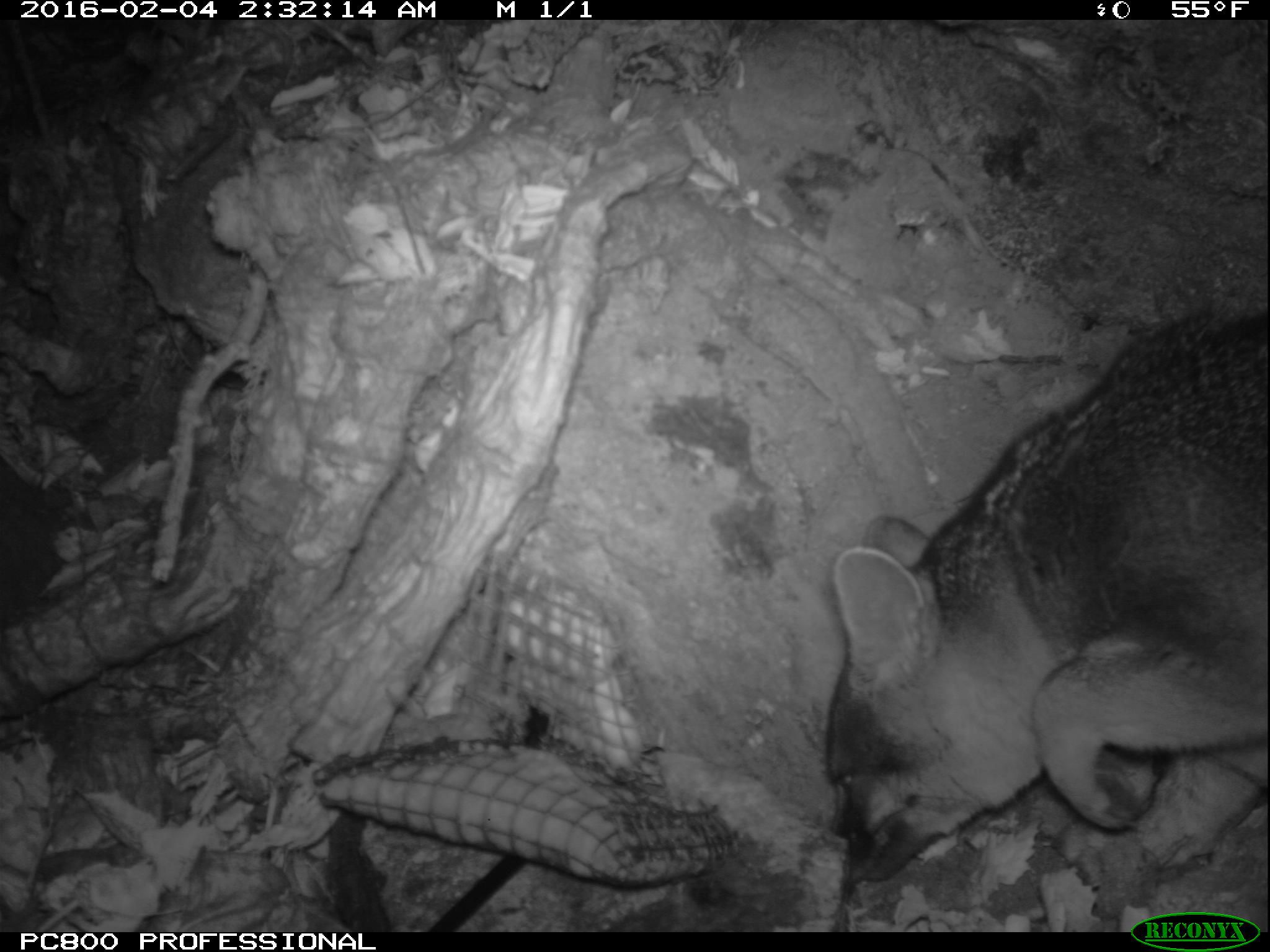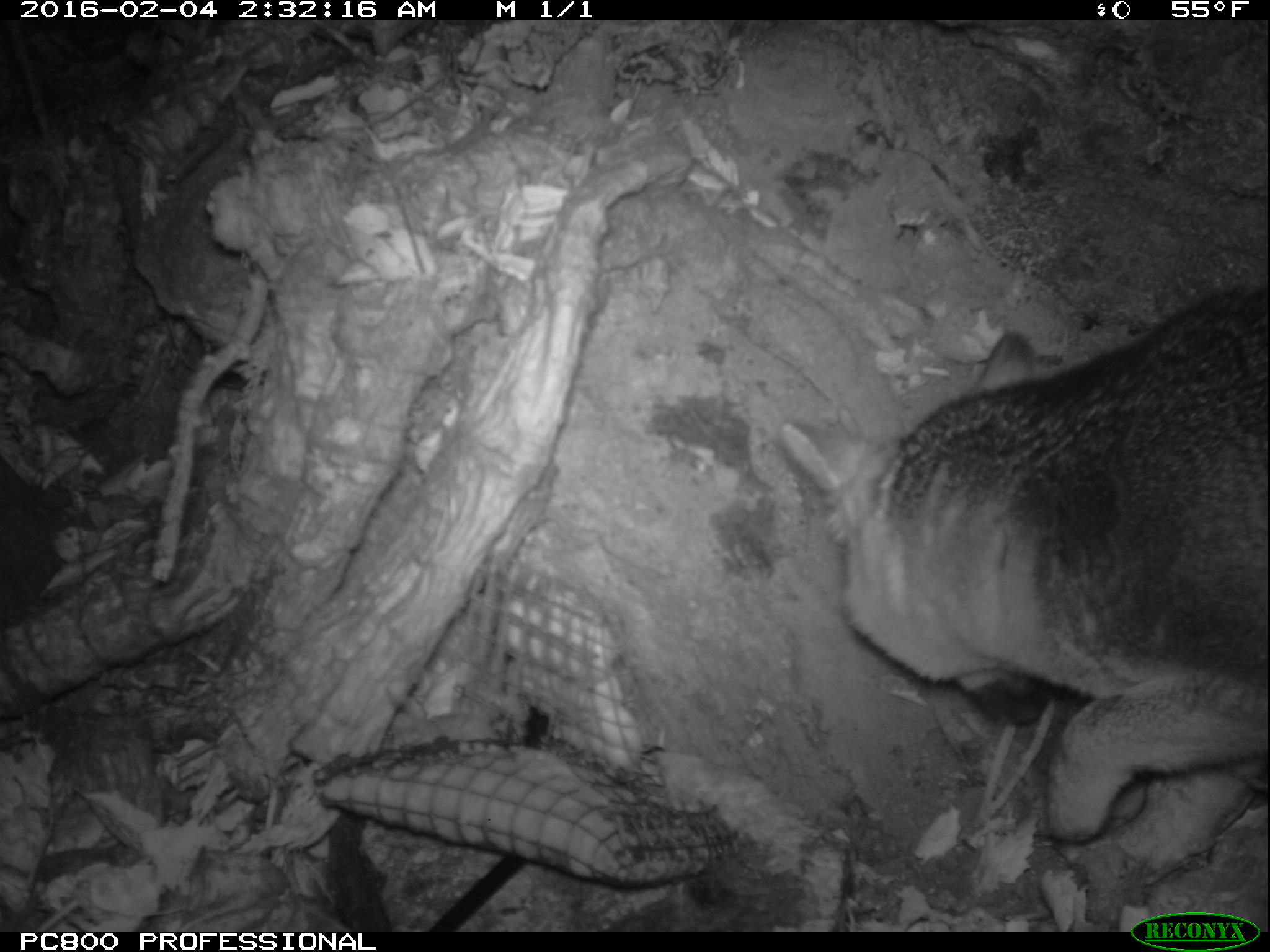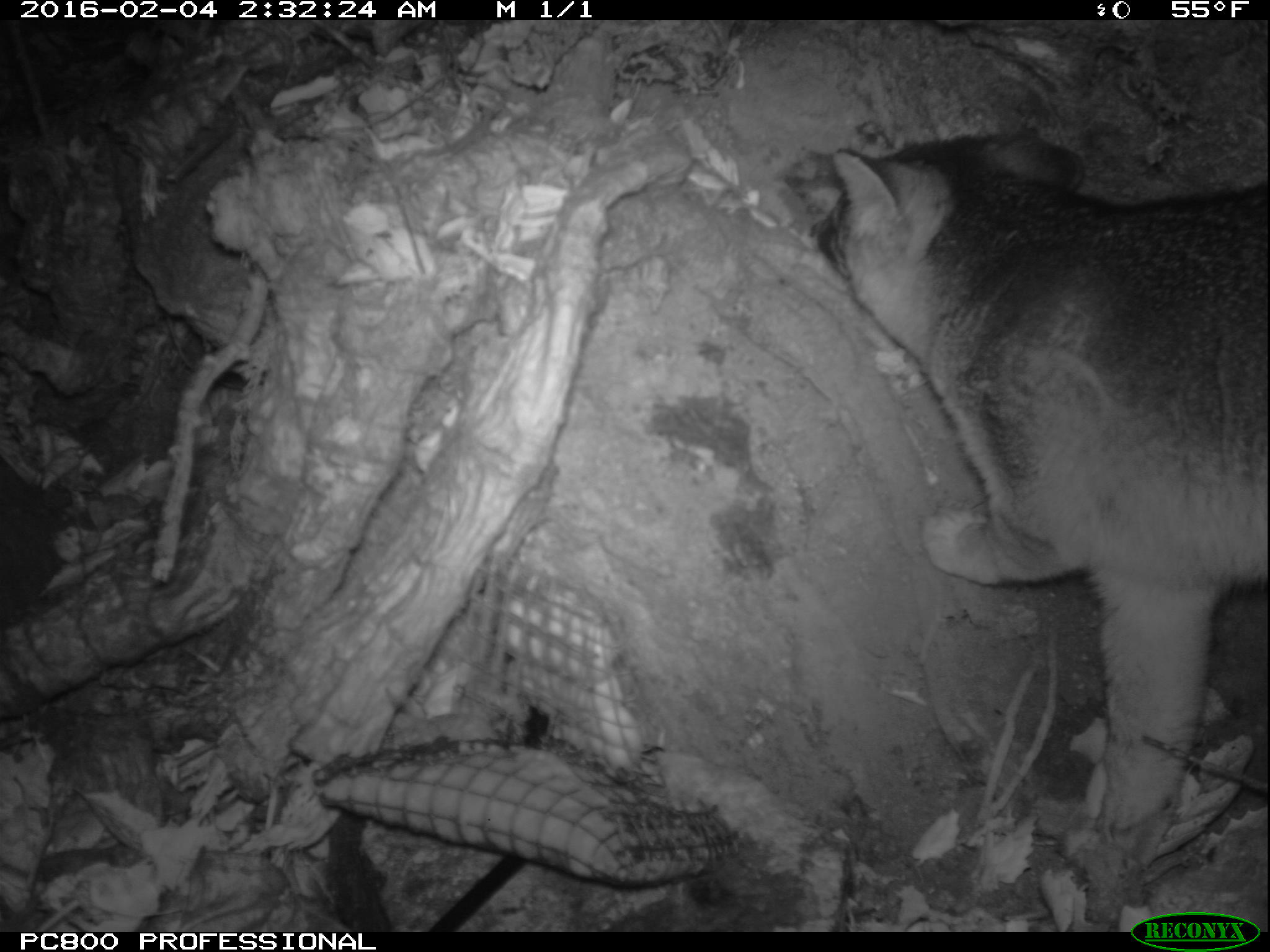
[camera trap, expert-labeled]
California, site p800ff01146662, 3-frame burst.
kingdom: Animalia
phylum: Chordata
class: Mammalia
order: Carnivora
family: Canidae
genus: Urocyon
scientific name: Urocyon littoralis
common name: island fox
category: fox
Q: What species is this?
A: Fox (island fox) (Urocyon littoralis).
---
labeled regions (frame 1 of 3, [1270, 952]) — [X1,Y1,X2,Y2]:
fox: [824,296,1268,883]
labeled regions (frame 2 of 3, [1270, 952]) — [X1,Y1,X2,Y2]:
fox: [785,284,1269,884]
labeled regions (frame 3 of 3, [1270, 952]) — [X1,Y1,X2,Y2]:
fox: [808,126,1269,871]